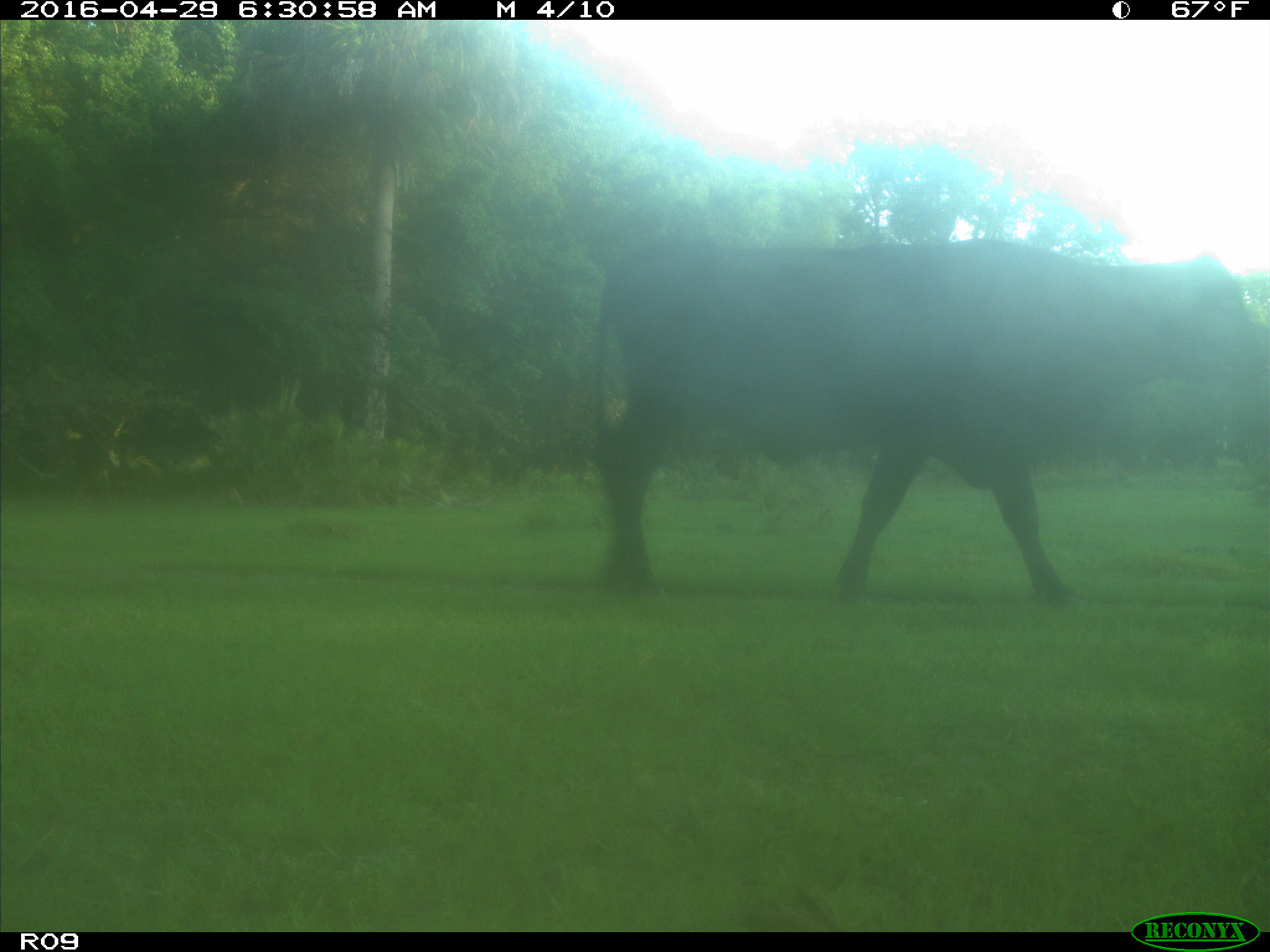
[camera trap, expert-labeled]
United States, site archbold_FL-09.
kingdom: Animalia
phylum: Chordata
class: Mammalia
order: Artiodactyla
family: Bovidae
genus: Bos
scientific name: Bos taurus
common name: domestic cow